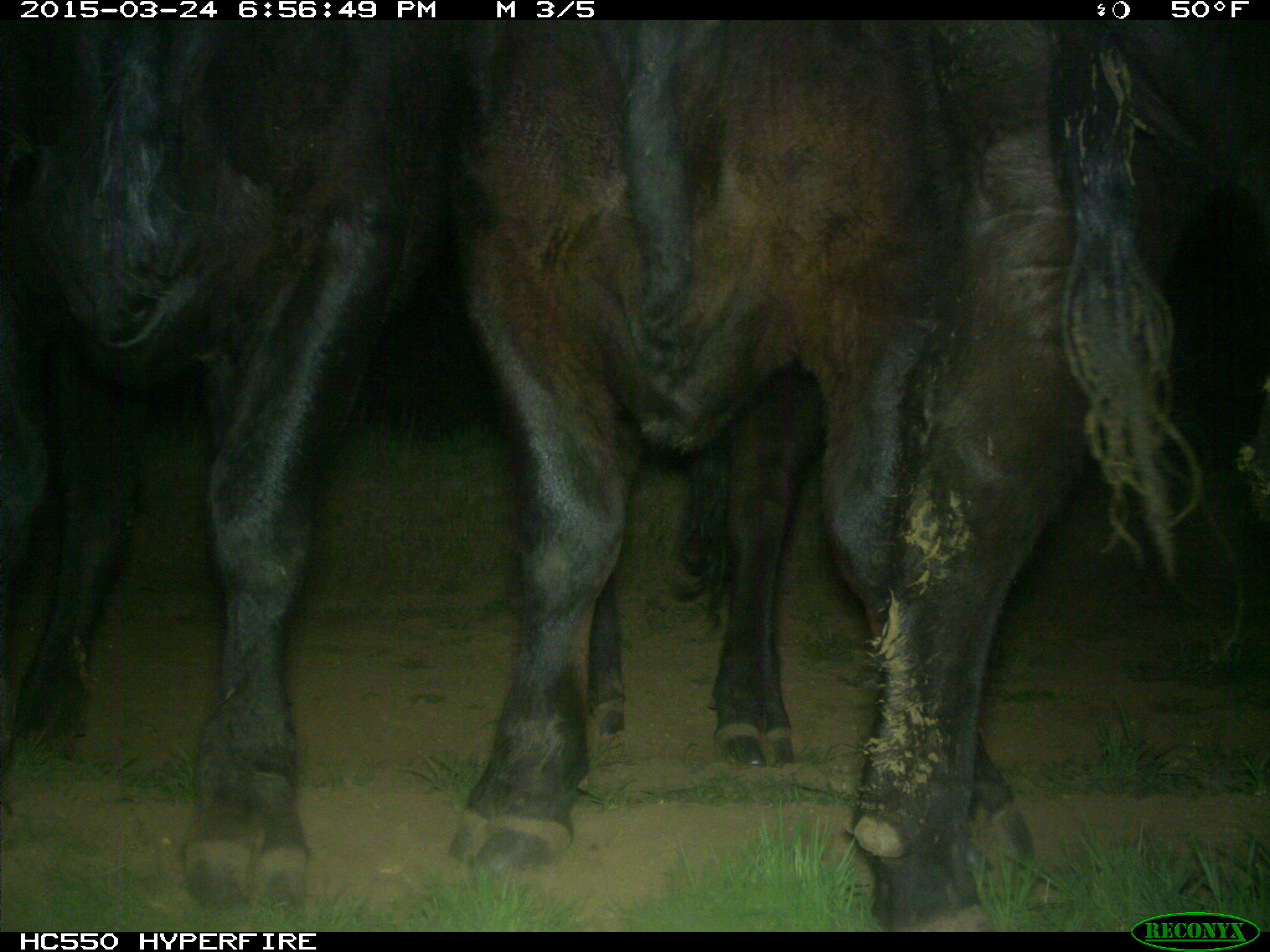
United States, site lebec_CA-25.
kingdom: Animalia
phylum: Chordata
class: Mammalia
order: Artiodactyla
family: Bovidae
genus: Bos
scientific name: Bos taurus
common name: domestic cow